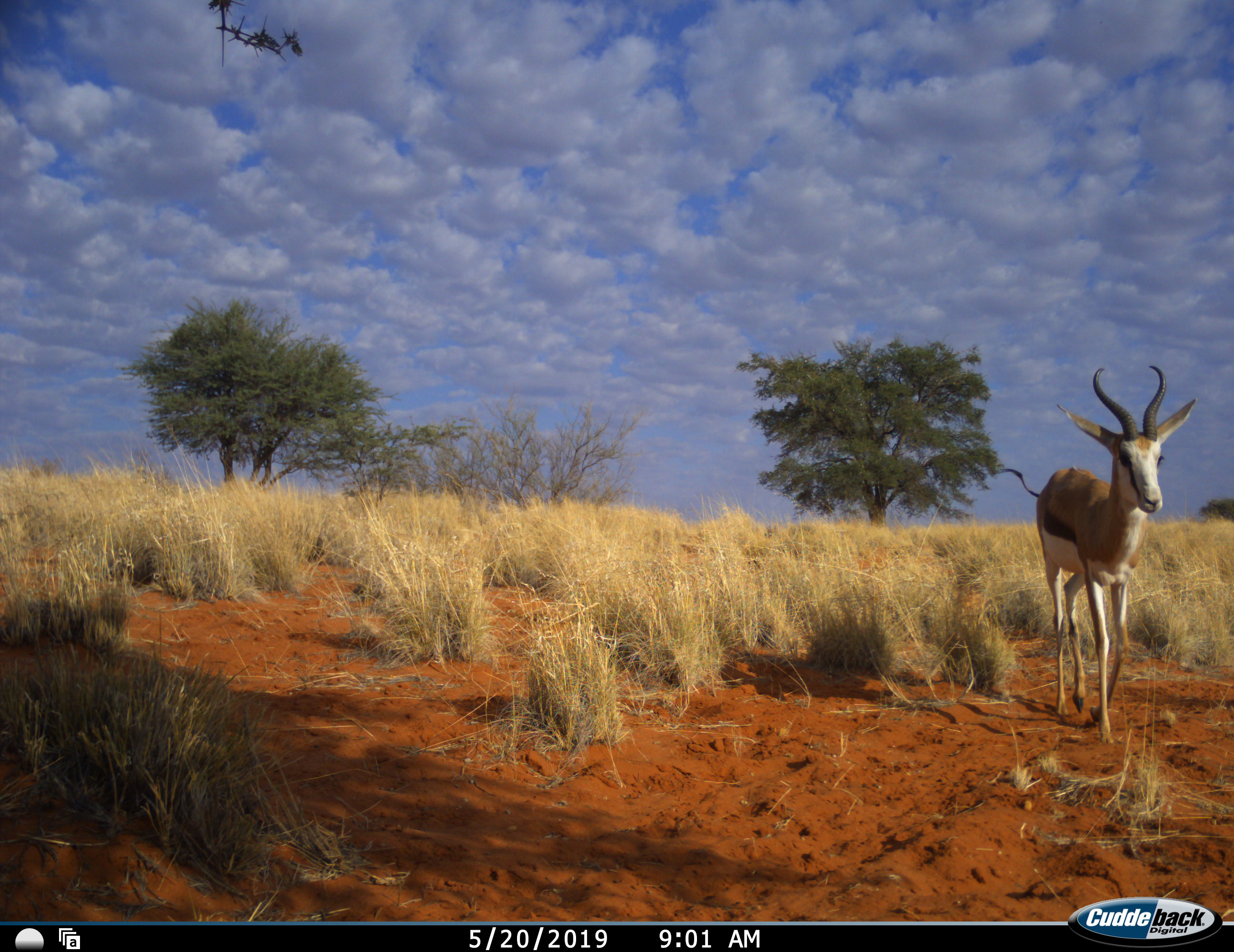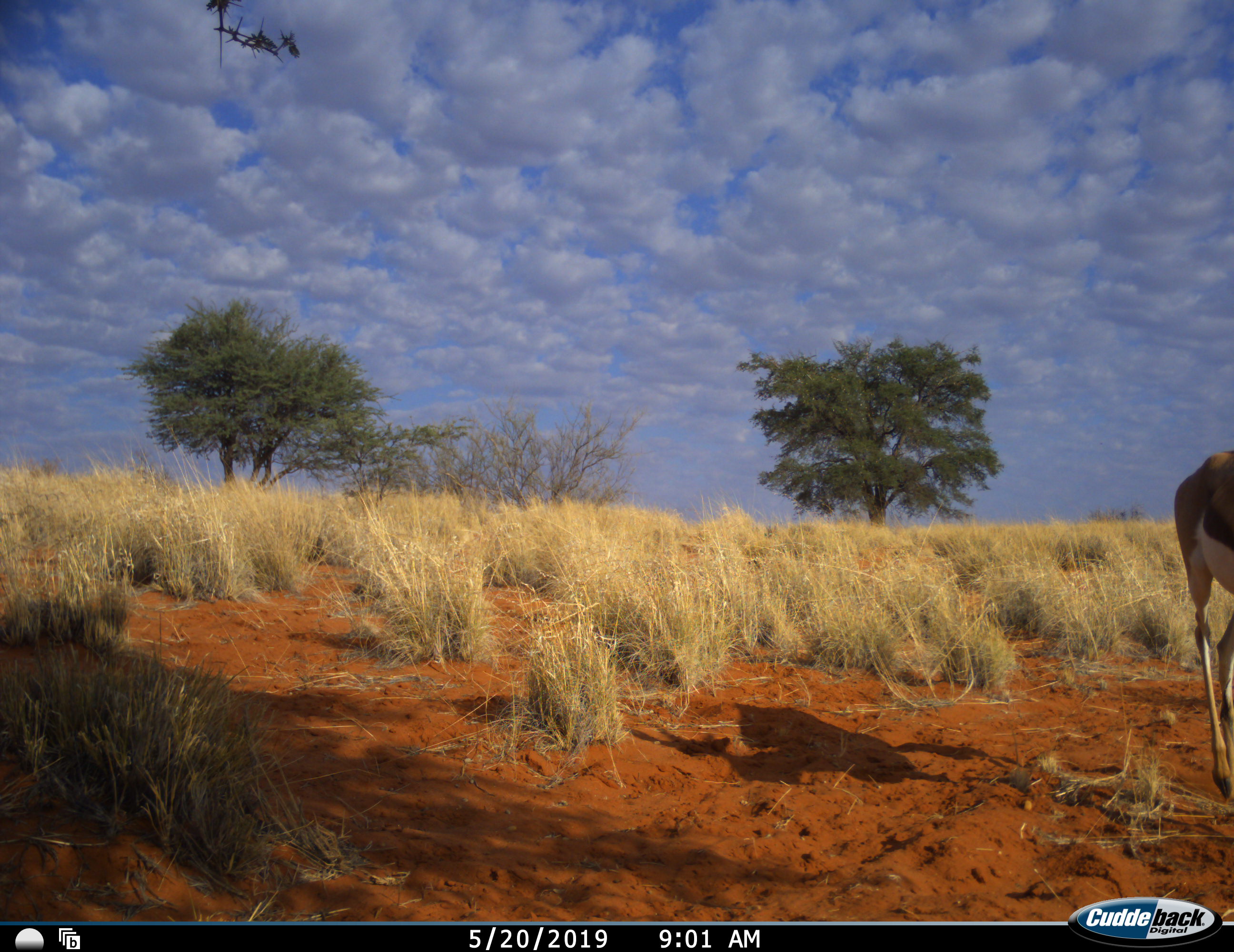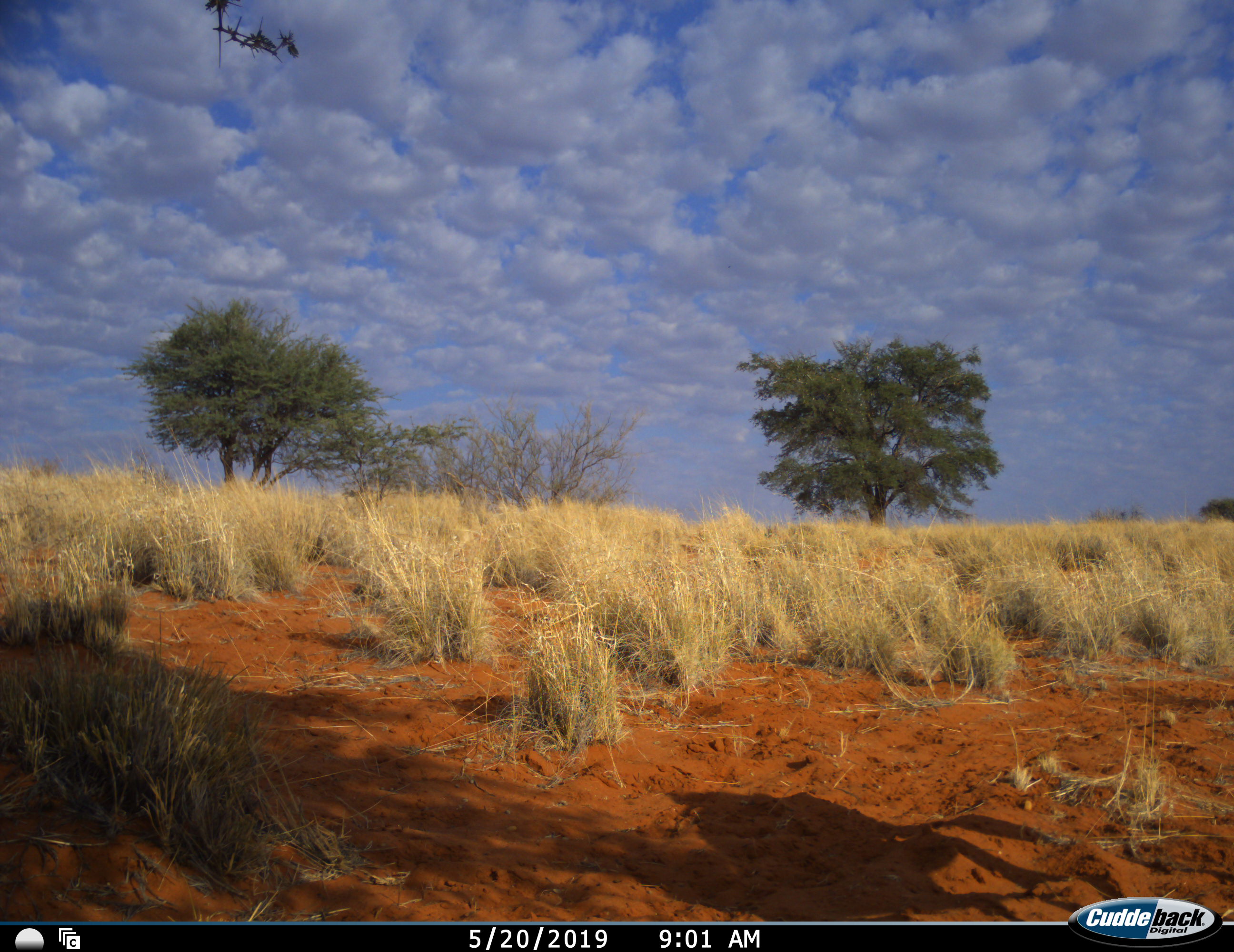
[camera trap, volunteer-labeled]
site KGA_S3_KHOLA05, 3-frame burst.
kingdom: Animalia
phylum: Chordata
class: Mammalia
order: Artiodactyla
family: Bovidae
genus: Antidorcas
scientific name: Antidorcas marsupialis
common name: springbok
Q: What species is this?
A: Springbok (Antidorcas marsupialis).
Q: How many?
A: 1.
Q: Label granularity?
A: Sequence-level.